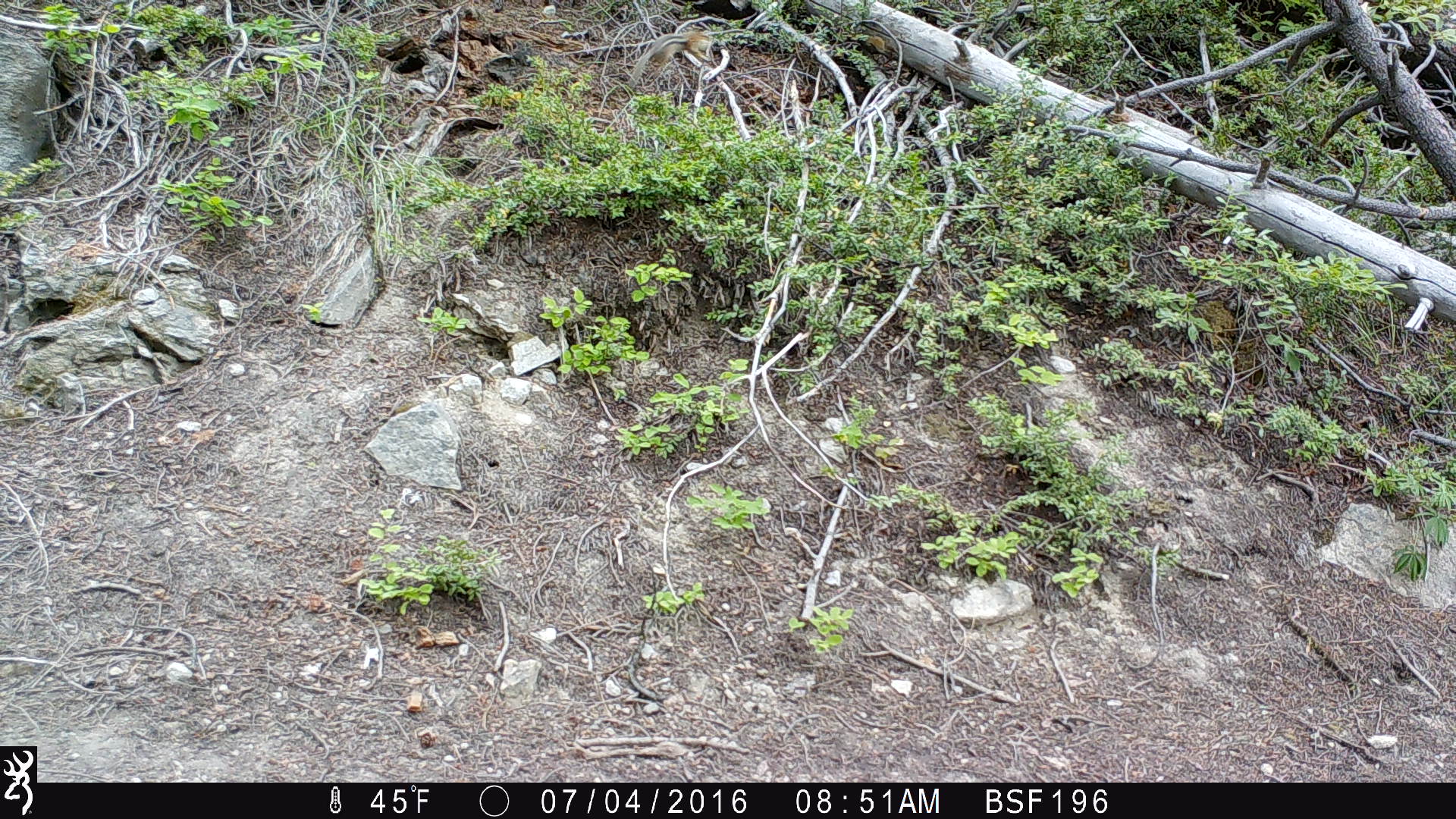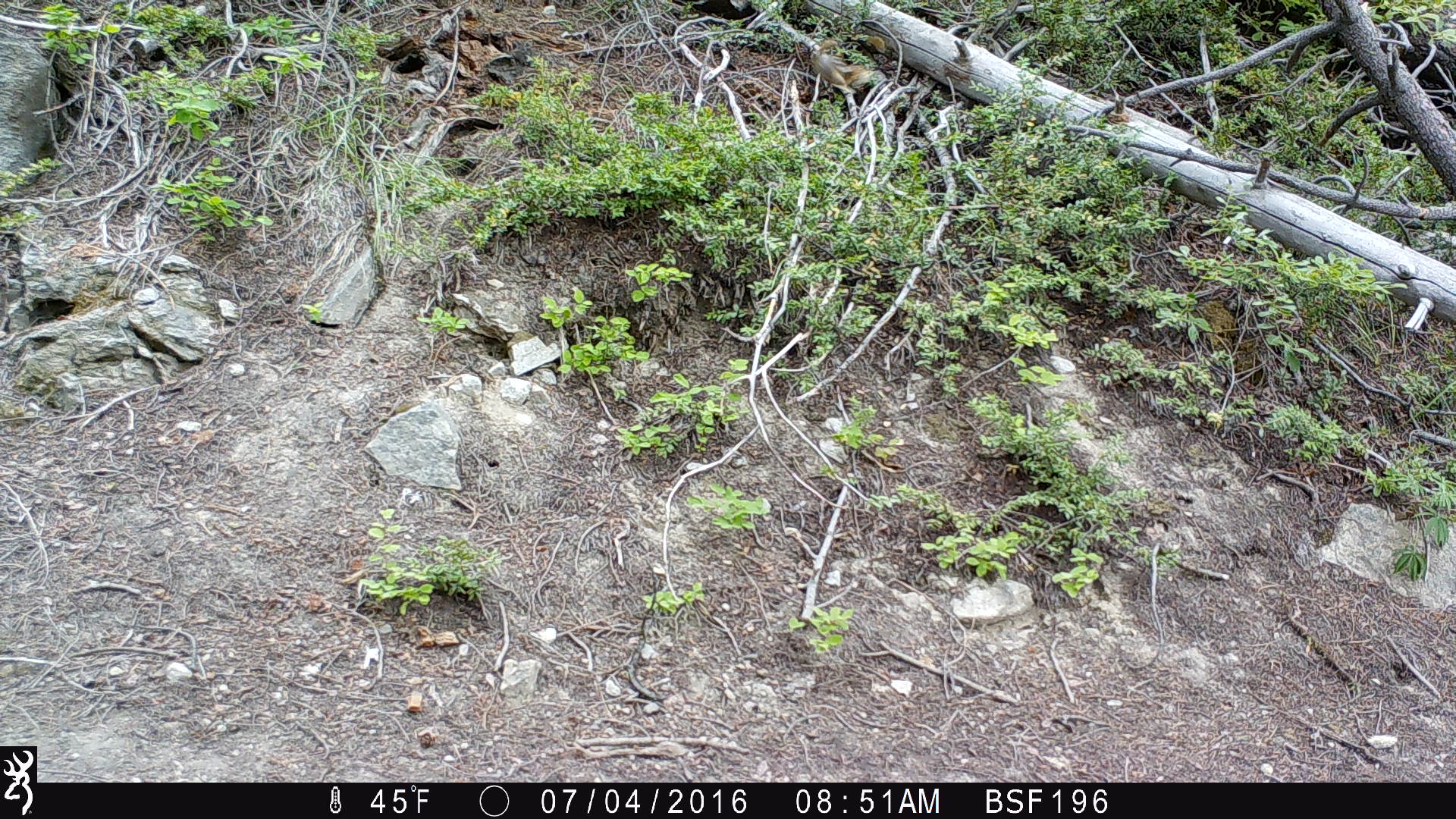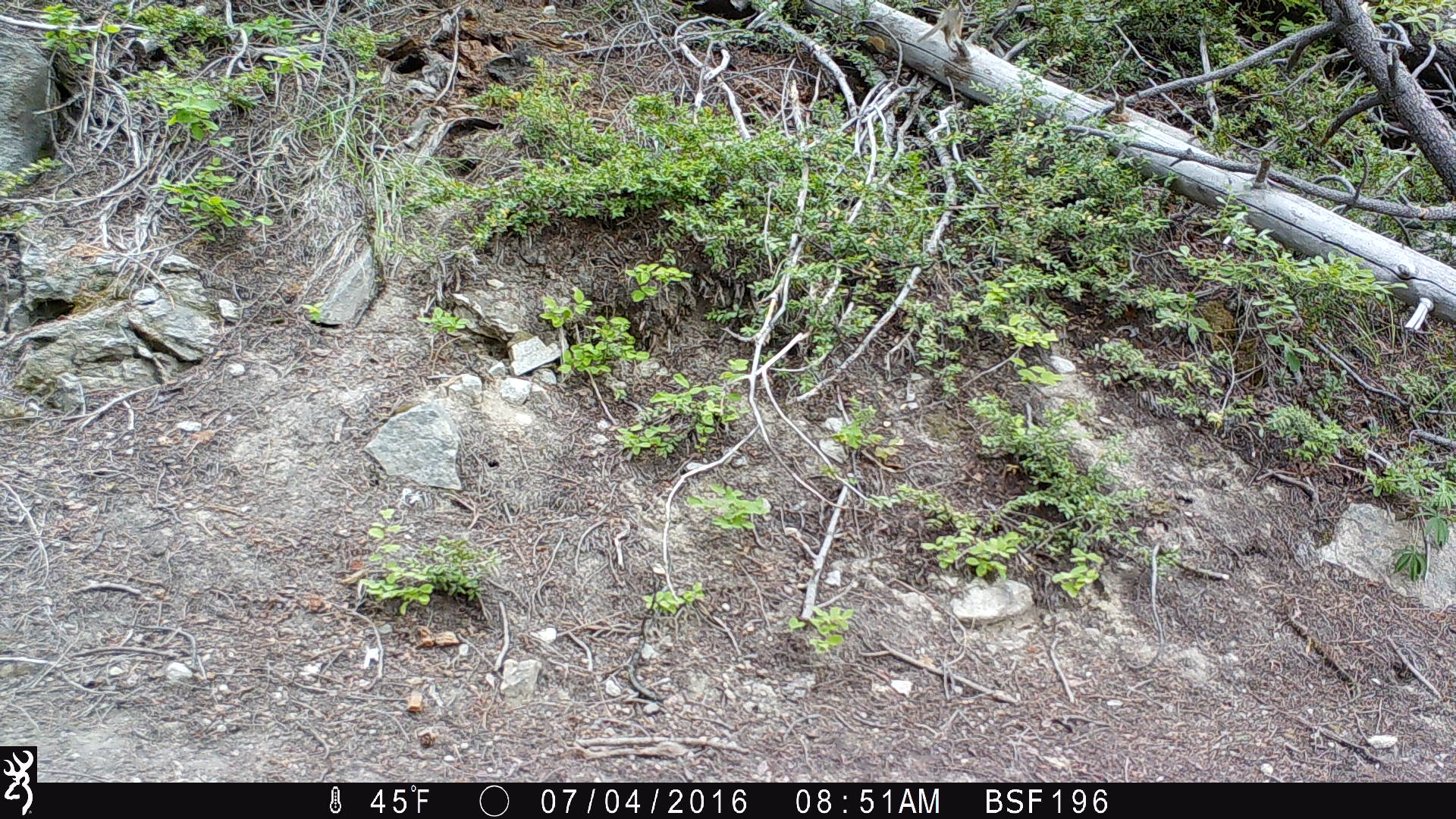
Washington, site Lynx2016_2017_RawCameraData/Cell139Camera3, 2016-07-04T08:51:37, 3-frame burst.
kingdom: Animalia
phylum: Chordata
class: Mammalia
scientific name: Mammalia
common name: small mammal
Small mammal (Mammalia). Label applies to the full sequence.